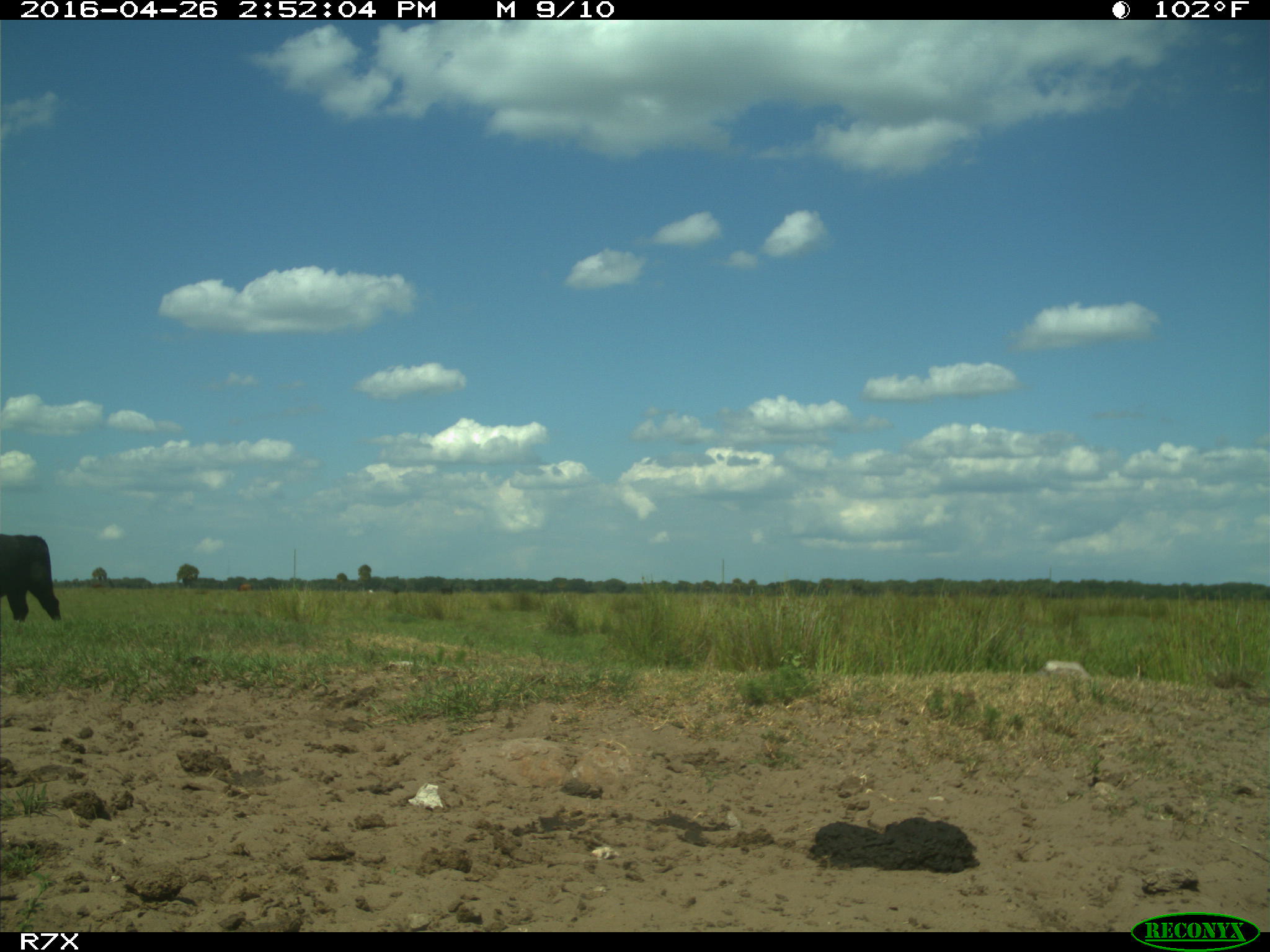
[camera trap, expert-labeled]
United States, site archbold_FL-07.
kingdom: Animalia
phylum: Chordata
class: Mammalia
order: Artiodactyla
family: Bovidae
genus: Bos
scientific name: Bos taurus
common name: domestic cow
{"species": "Bos taurus (domestic cow)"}